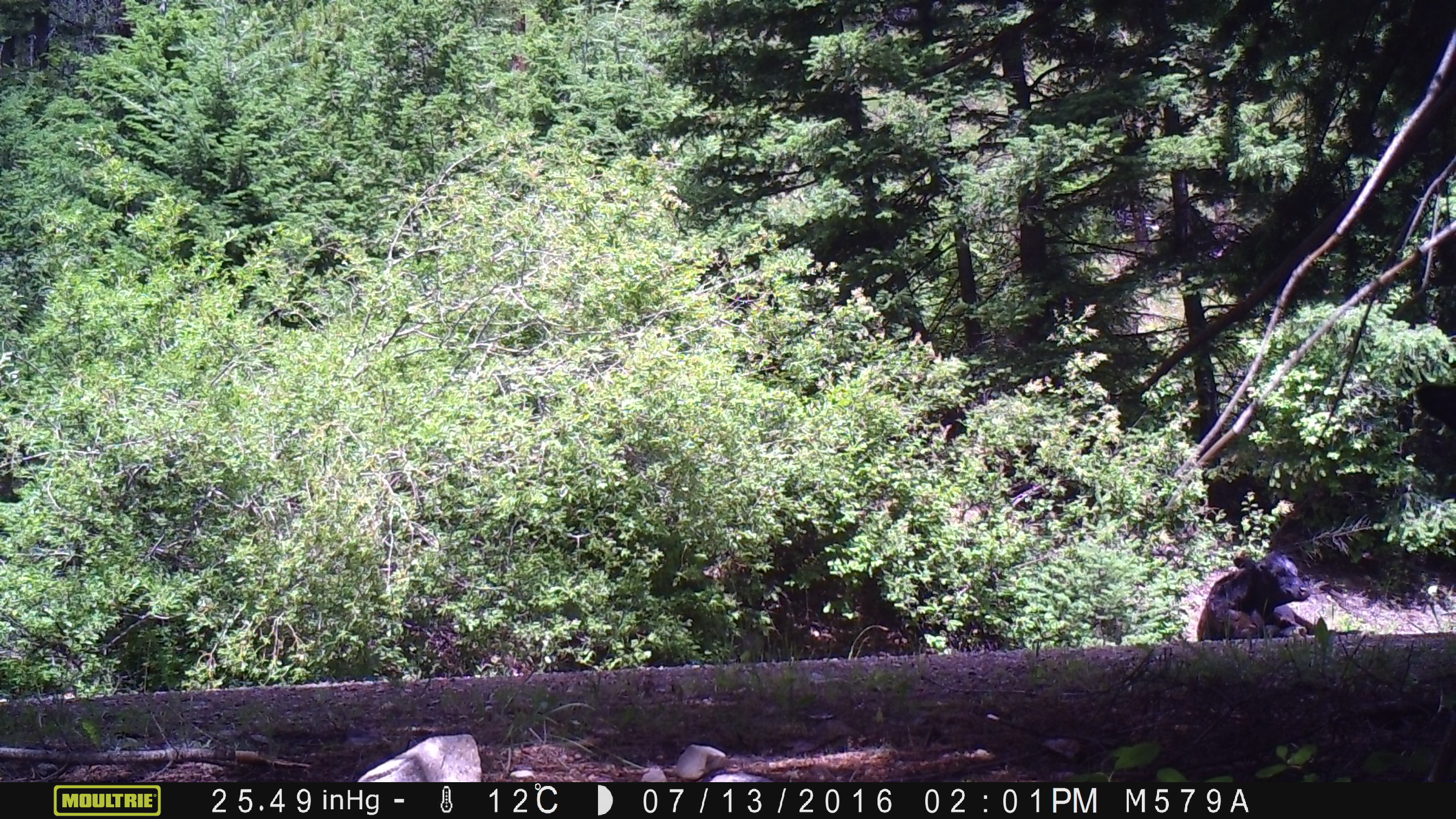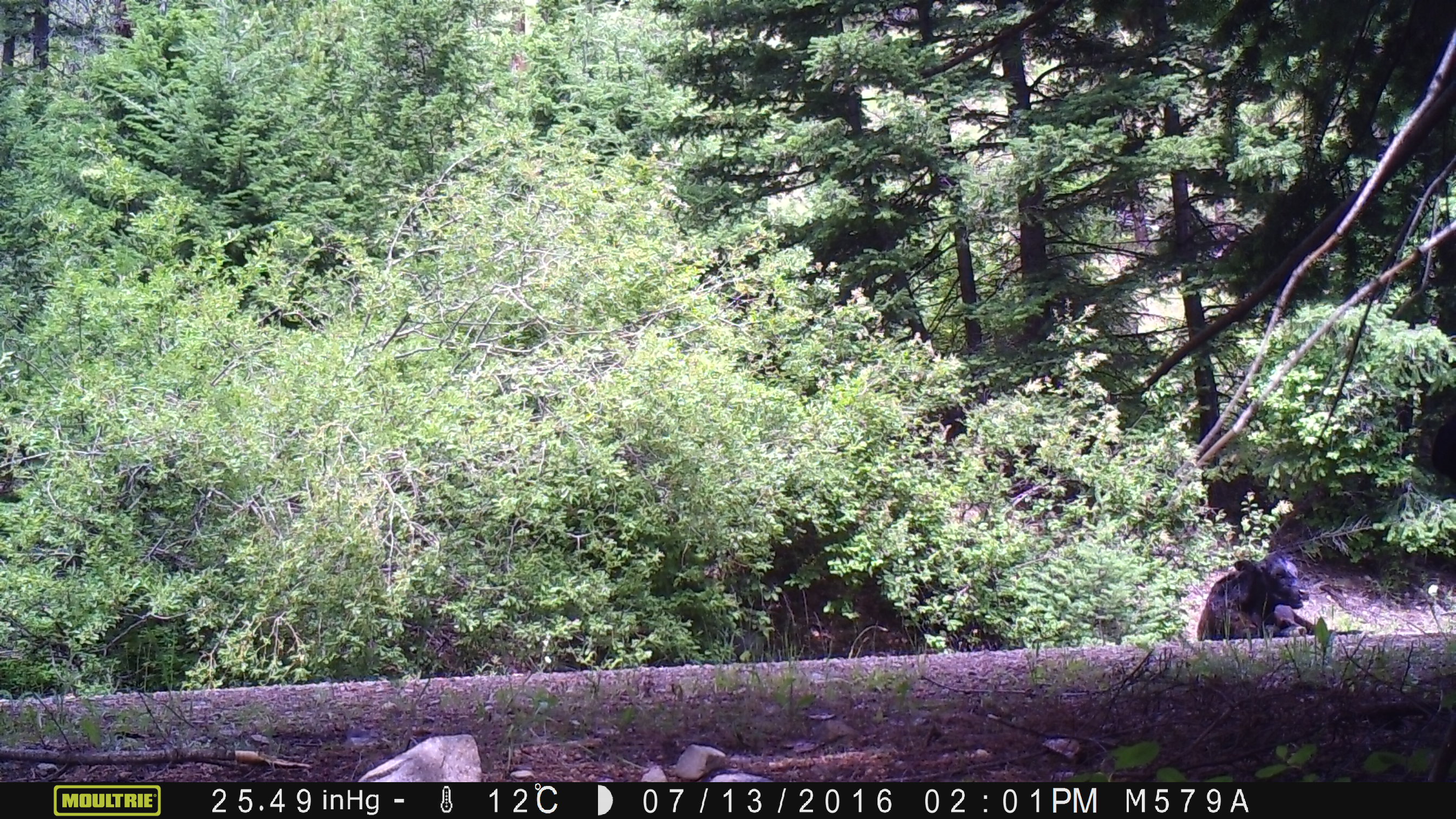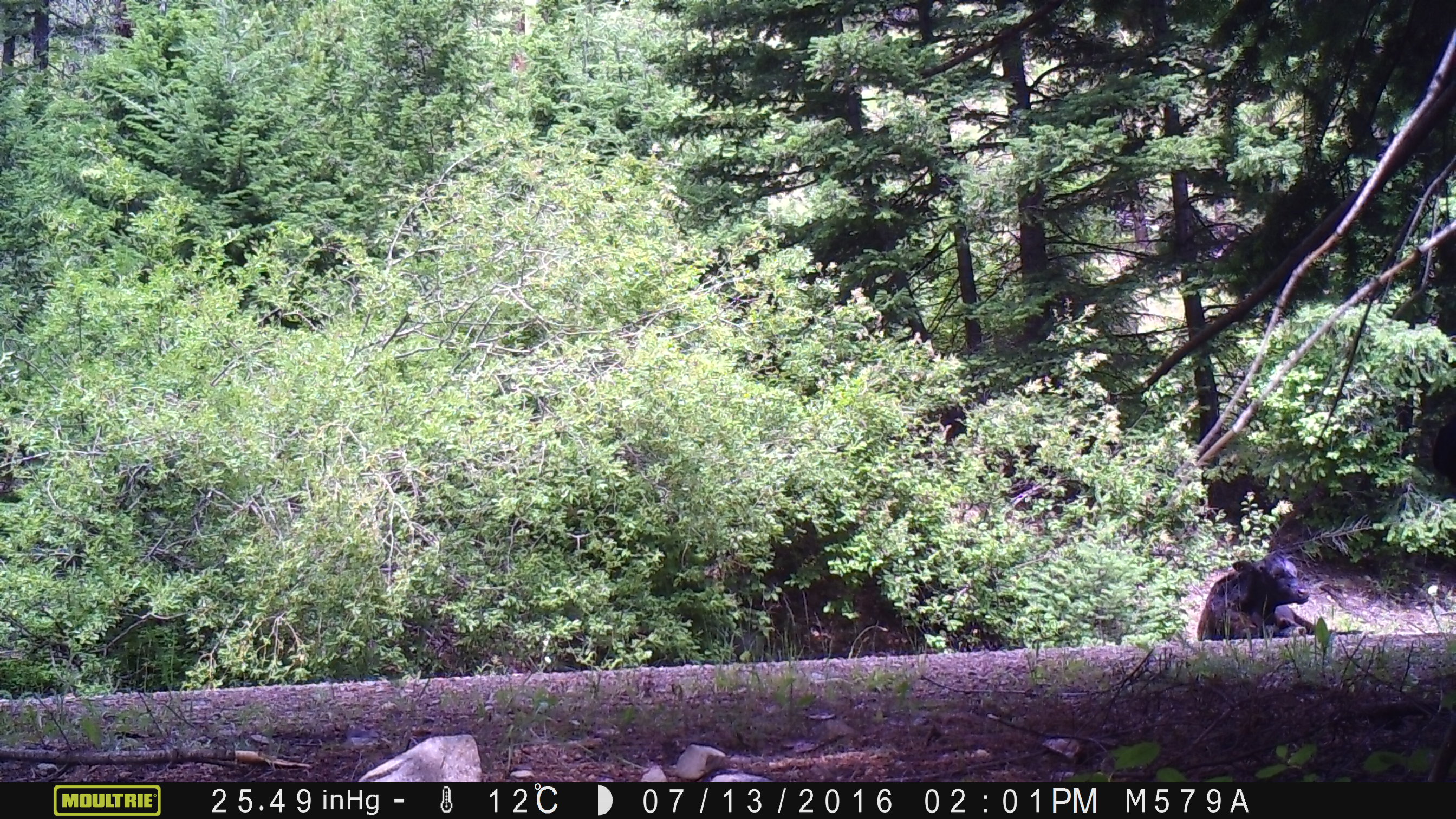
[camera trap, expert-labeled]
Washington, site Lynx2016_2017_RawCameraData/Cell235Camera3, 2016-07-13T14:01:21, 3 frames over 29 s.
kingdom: Animalia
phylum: Chordata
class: Mammalia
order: Artiodactyla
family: Bovidae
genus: Bos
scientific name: Bos taurus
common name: domestic cattle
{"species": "domestic cattle (Bos taurus)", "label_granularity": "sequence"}